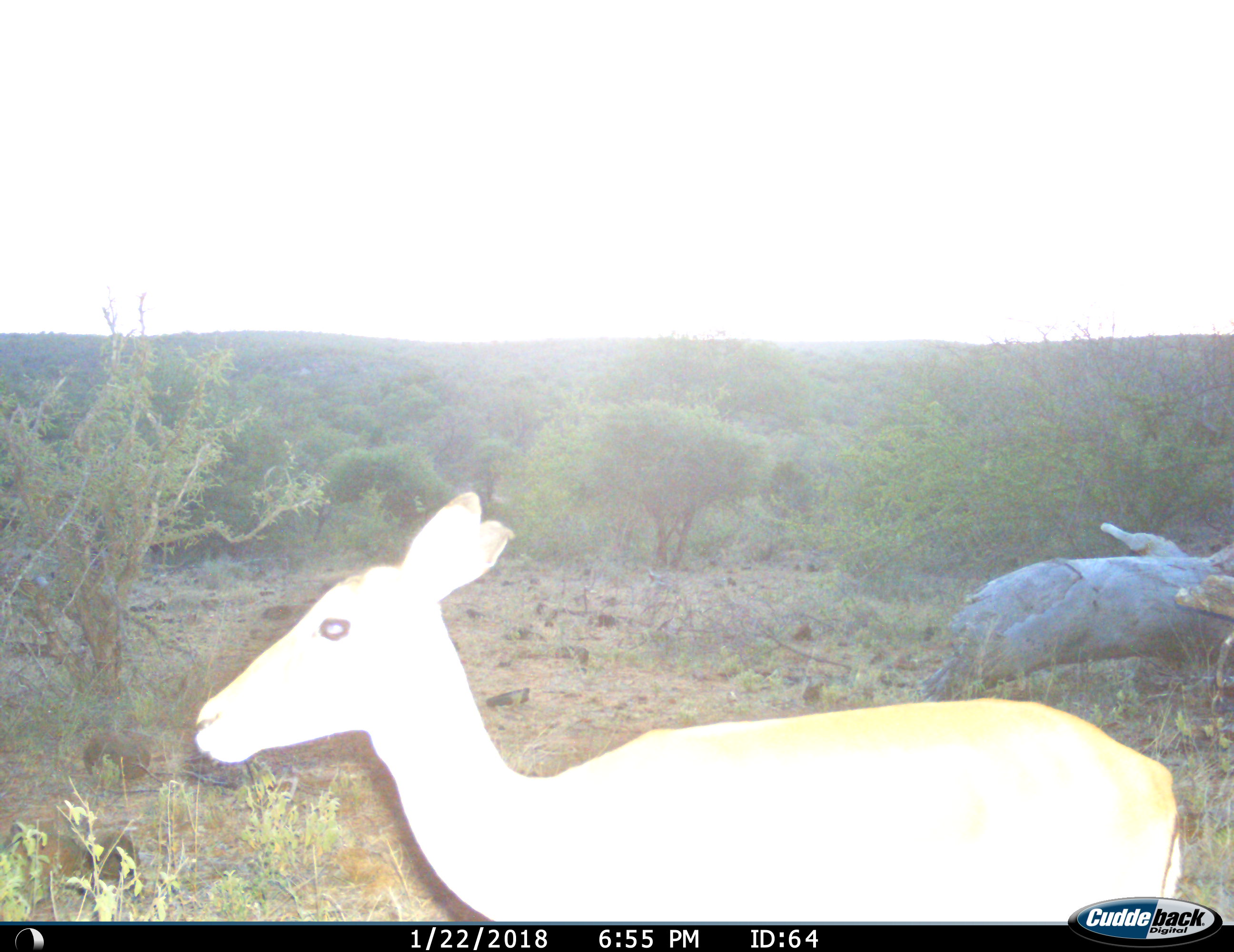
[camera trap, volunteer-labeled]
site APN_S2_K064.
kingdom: Animalia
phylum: Chordata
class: Mammalia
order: Artiodactyla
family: Bovidae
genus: Aepyceros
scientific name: Aepyceros melampus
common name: impala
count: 1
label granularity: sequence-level